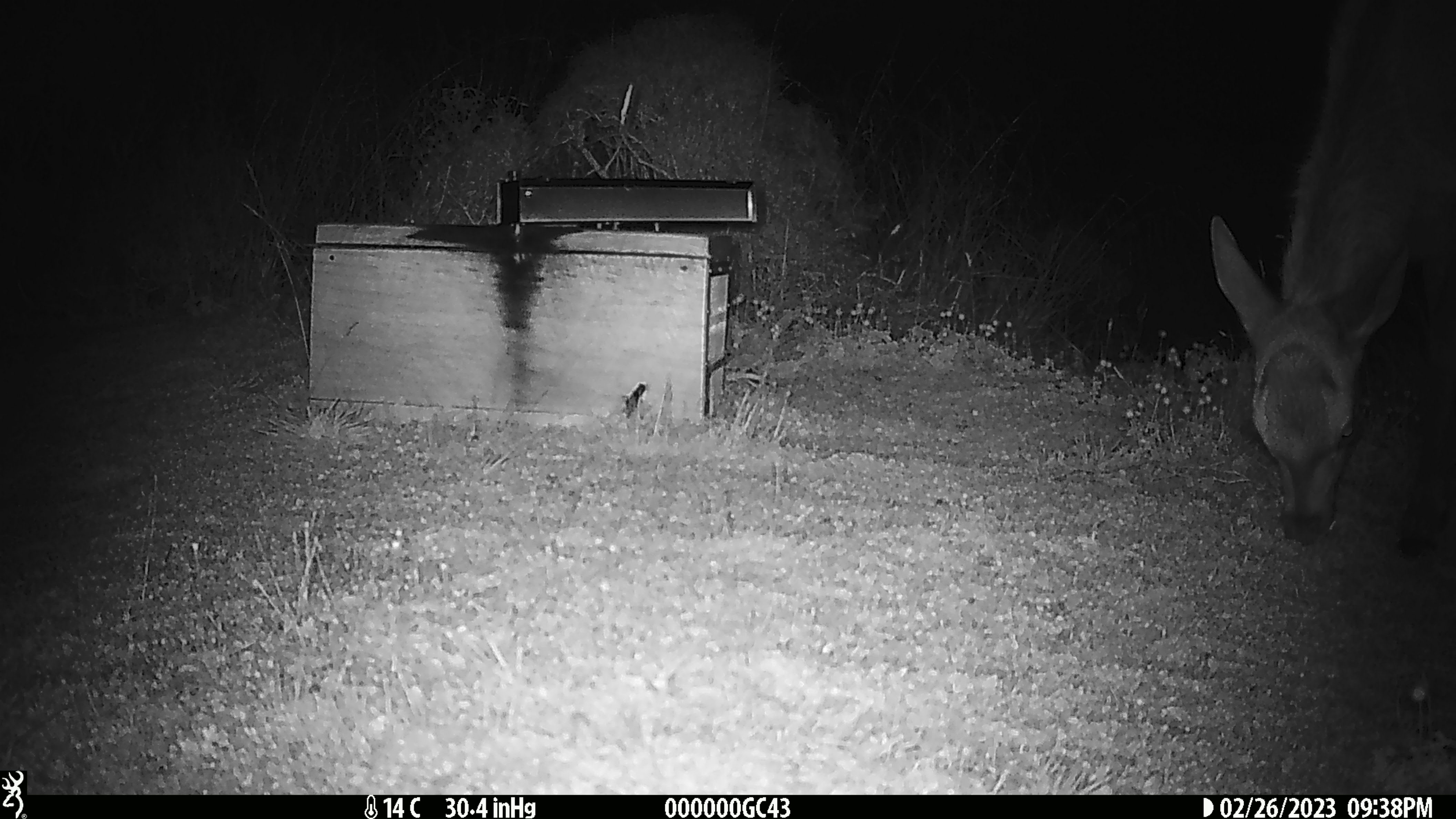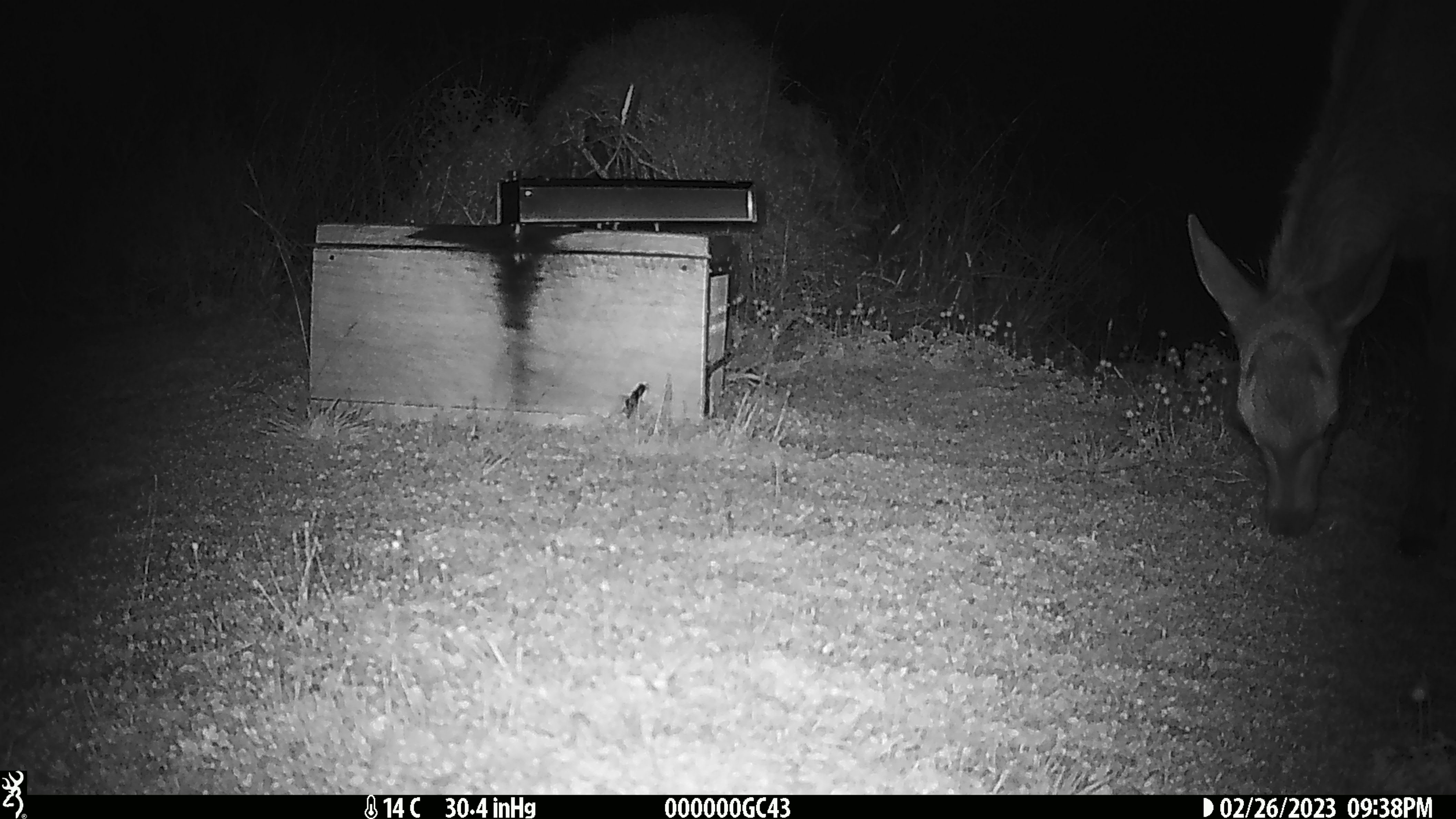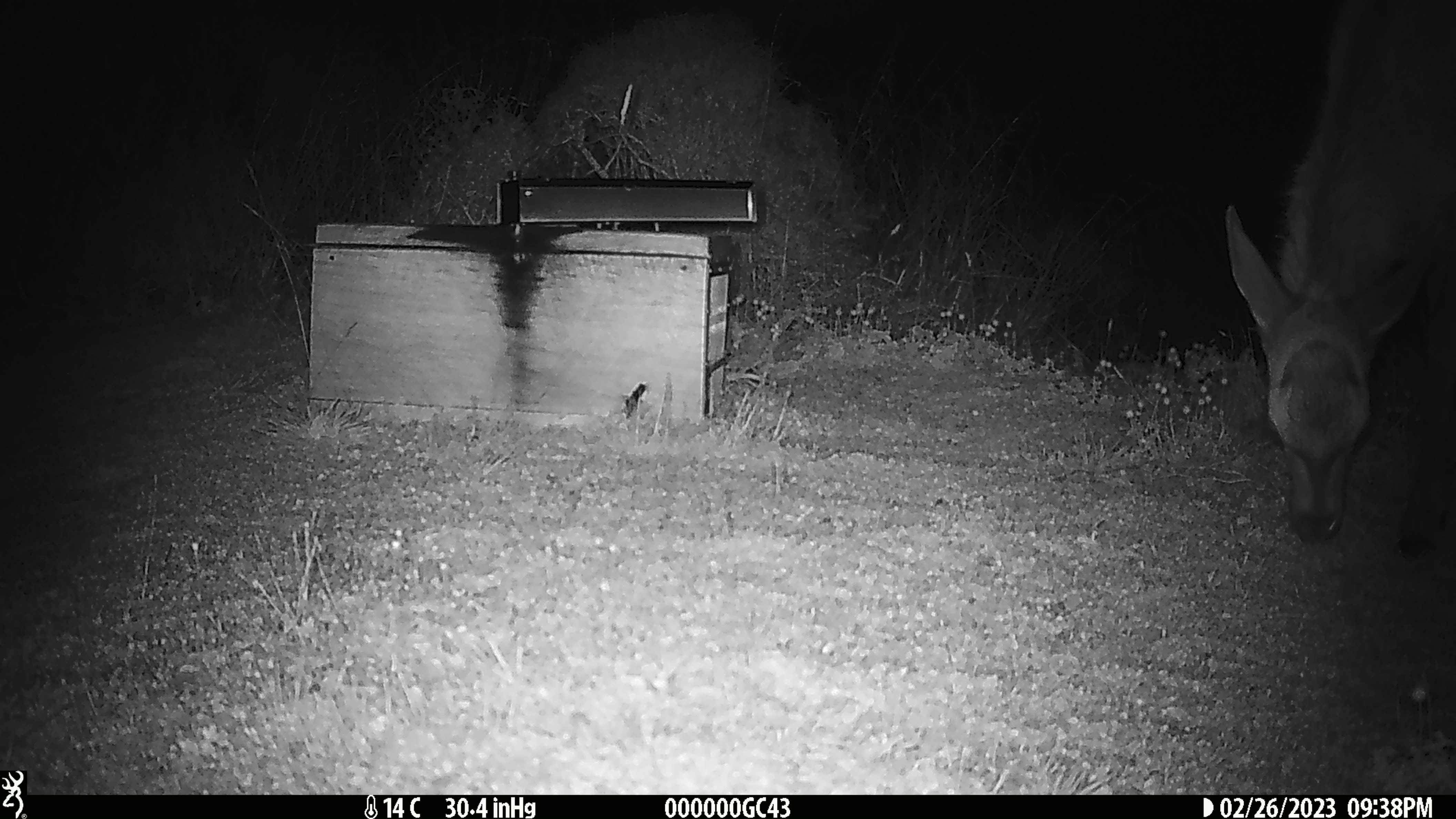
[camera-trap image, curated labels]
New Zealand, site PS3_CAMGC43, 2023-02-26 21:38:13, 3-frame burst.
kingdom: Animalia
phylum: Chordata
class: Mammalia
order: Artiodactyla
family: Cervidae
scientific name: Cervidae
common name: deer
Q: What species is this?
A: Deer (Cervidae).